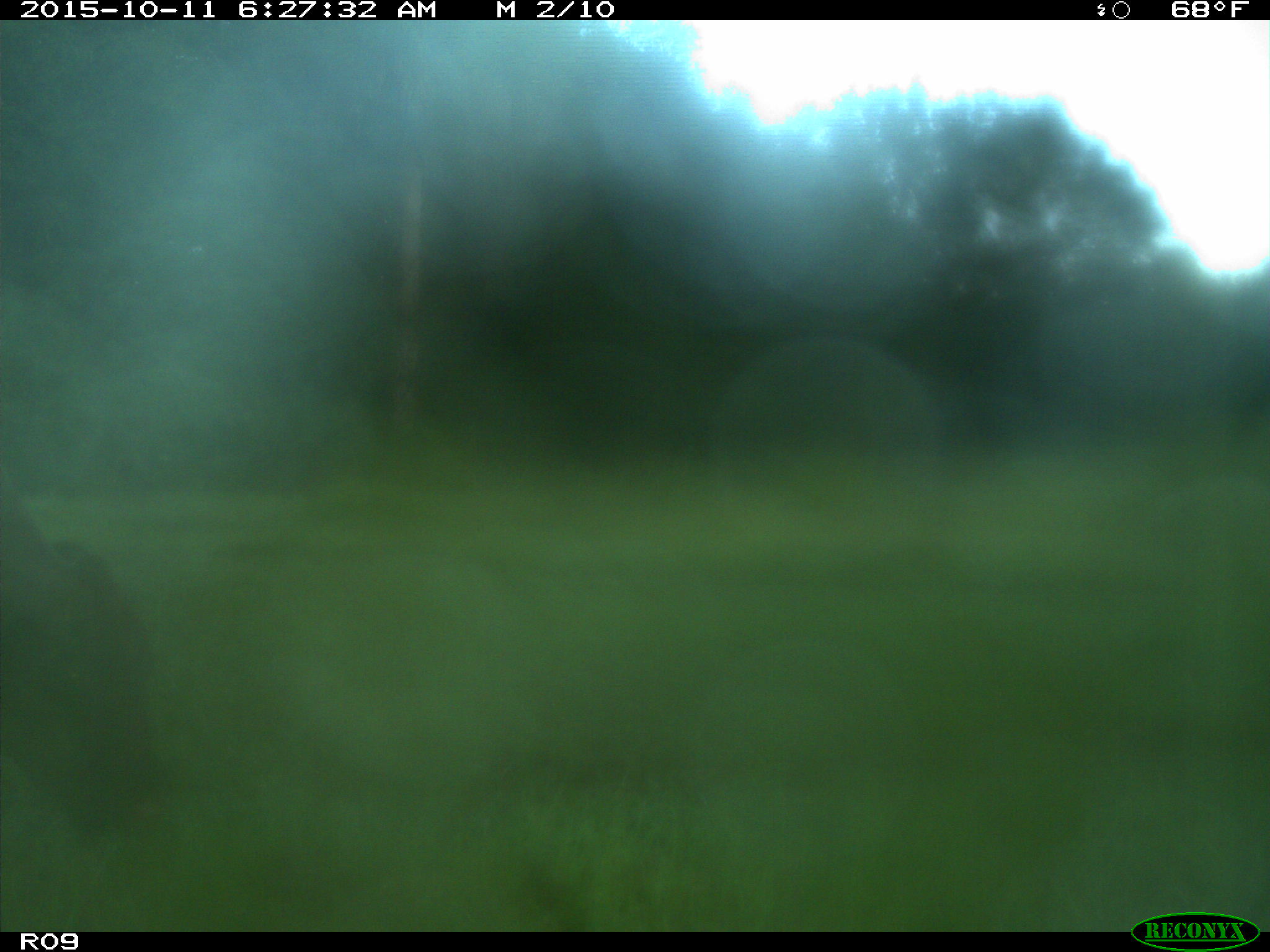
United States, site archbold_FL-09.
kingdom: Animalia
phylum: Chordata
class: Mammalia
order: Artiodactyla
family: Bovidae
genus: Bos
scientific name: Bos taurus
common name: domestic cow